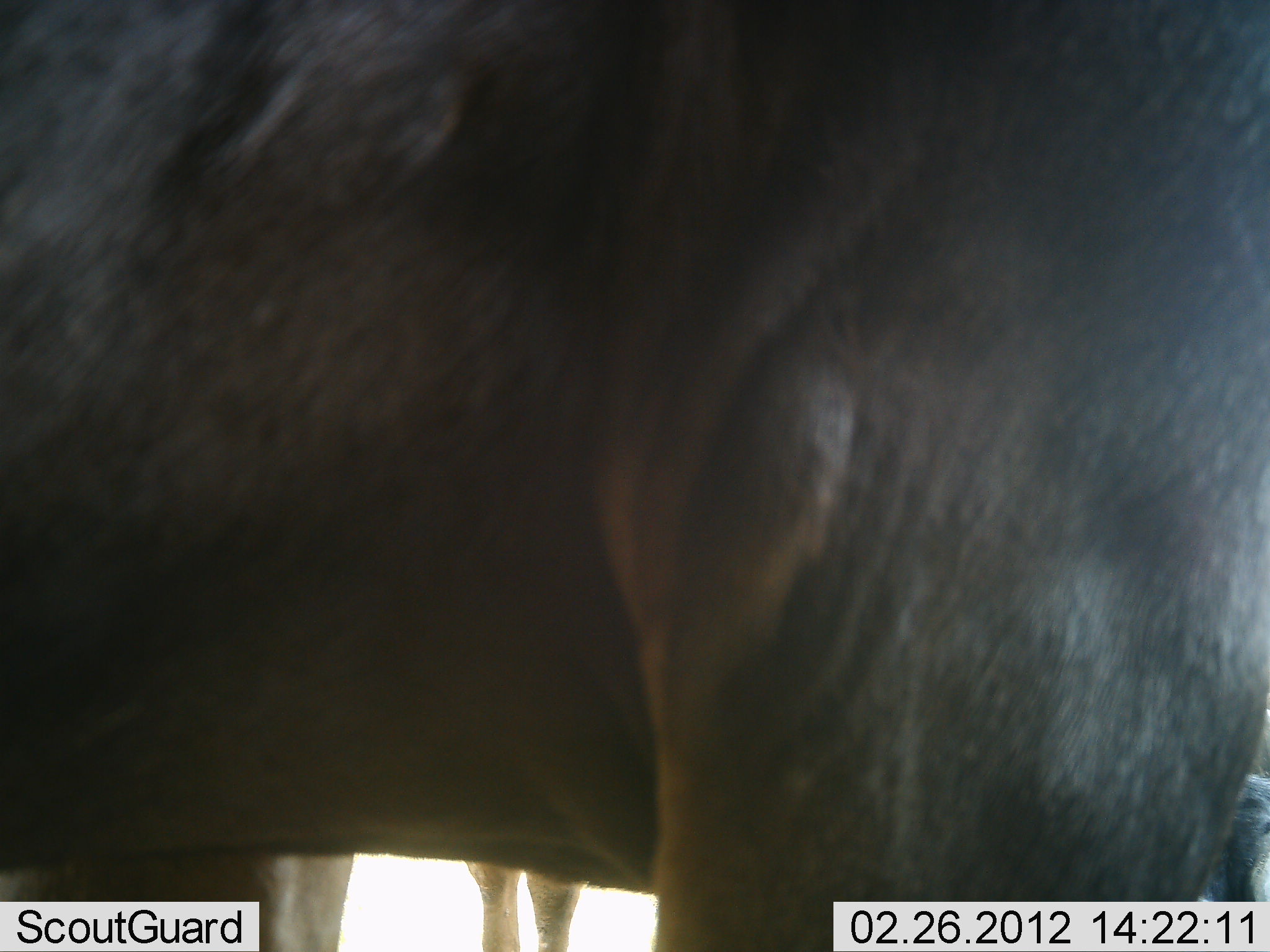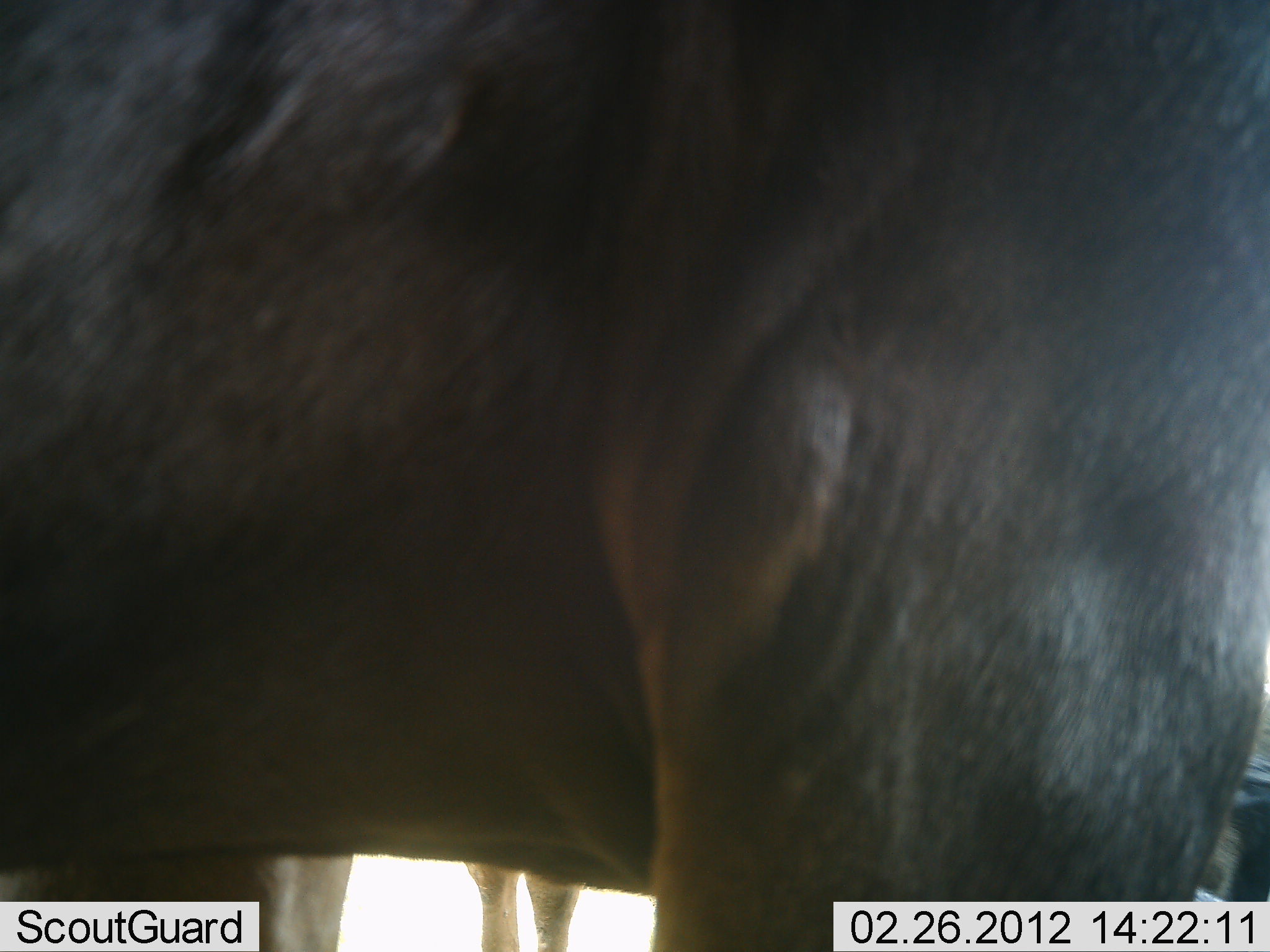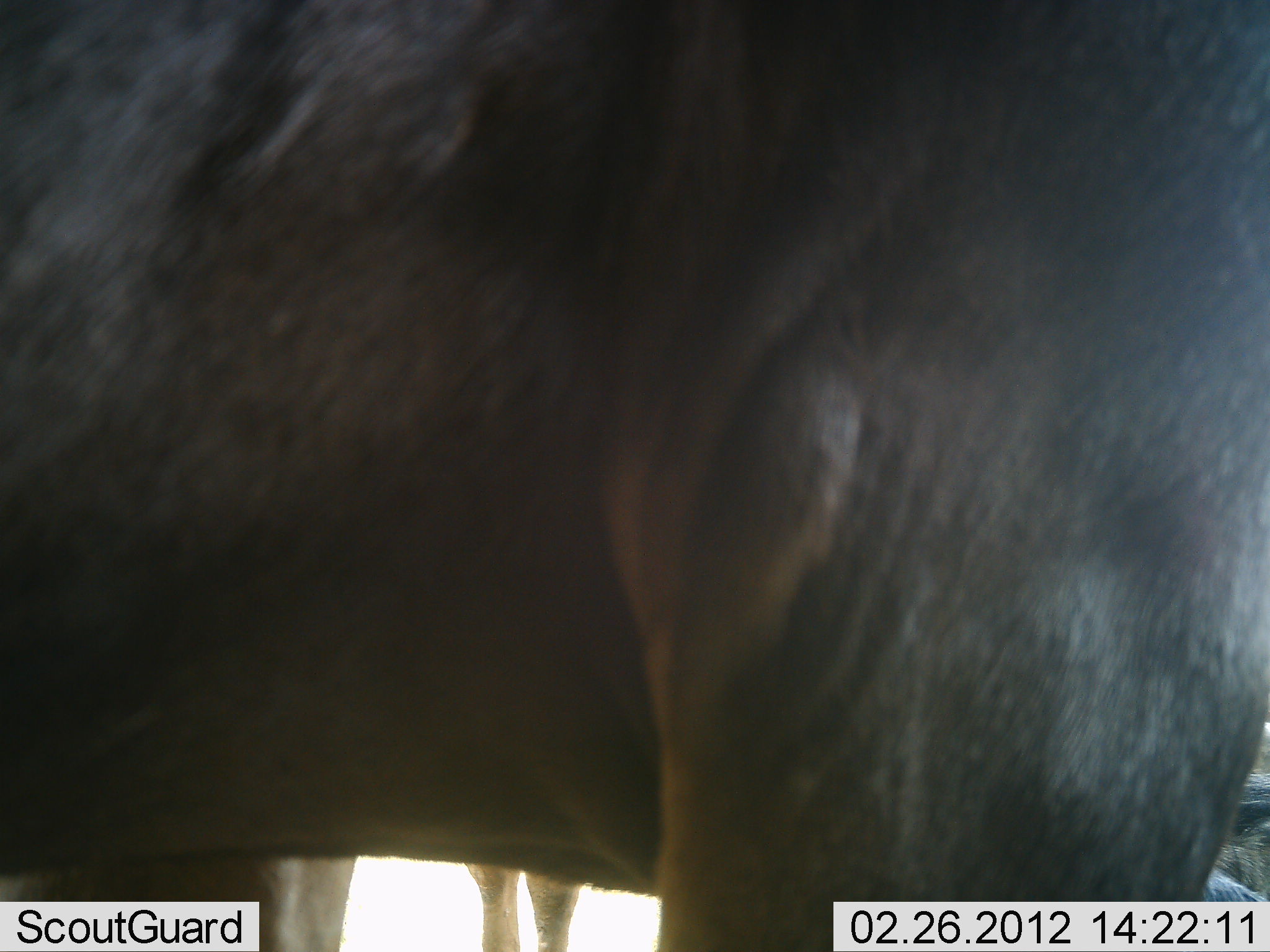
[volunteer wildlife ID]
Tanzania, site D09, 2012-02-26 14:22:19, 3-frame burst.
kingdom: Animalia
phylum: Chordata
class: Mammalia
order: Artiodactyla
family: Bovidae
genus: Connochaetes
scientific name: Connochaetes taurinus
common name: blue wildebeest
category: wildebeest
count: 2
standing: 100%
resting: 14%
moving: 0%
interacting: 0%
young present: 0%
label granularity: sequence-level